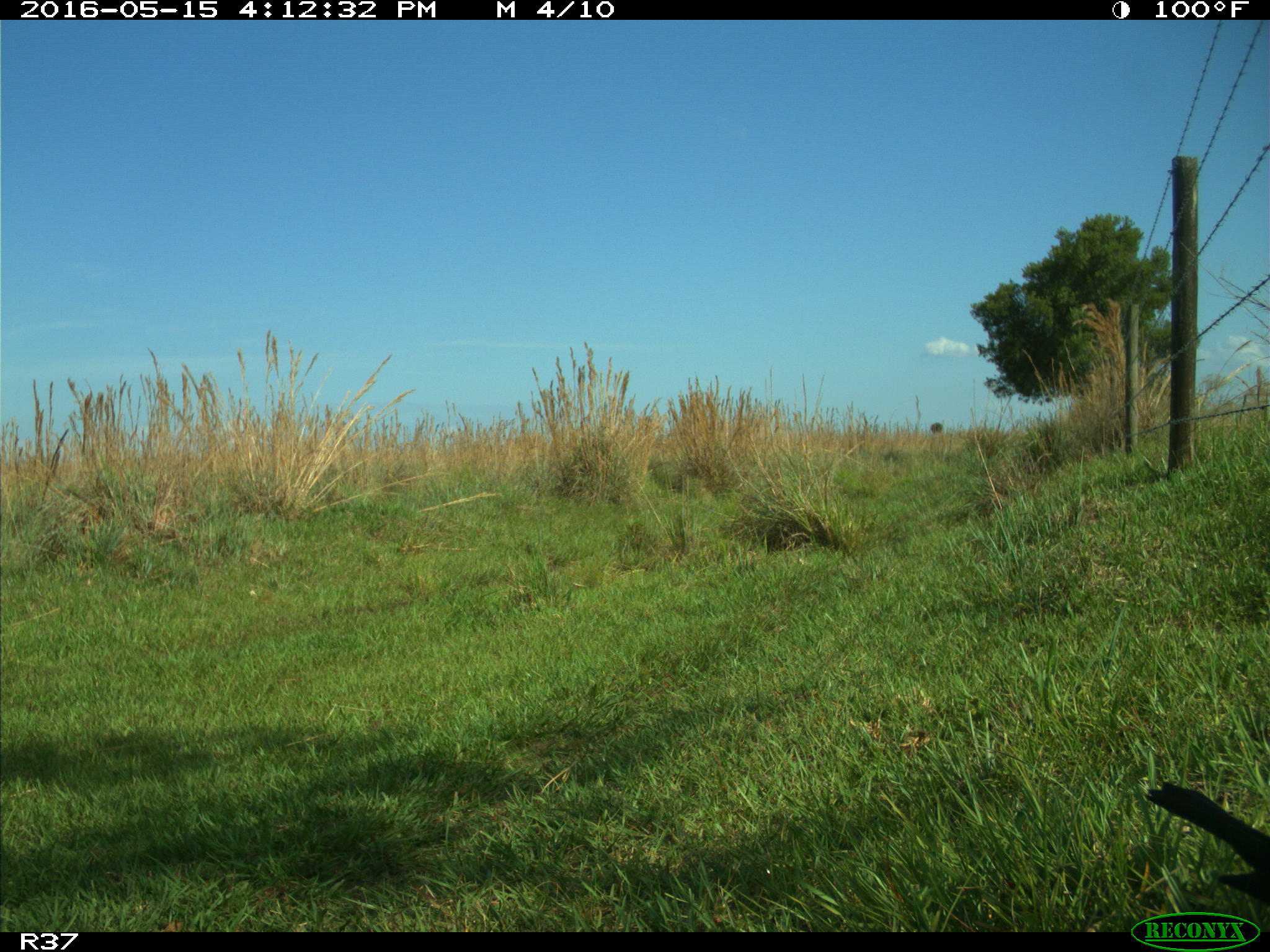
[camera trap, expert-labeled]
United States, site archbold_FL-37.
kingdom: Animalia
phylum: Chordata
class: Aves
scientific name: Aves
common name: birds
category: unidentified bird